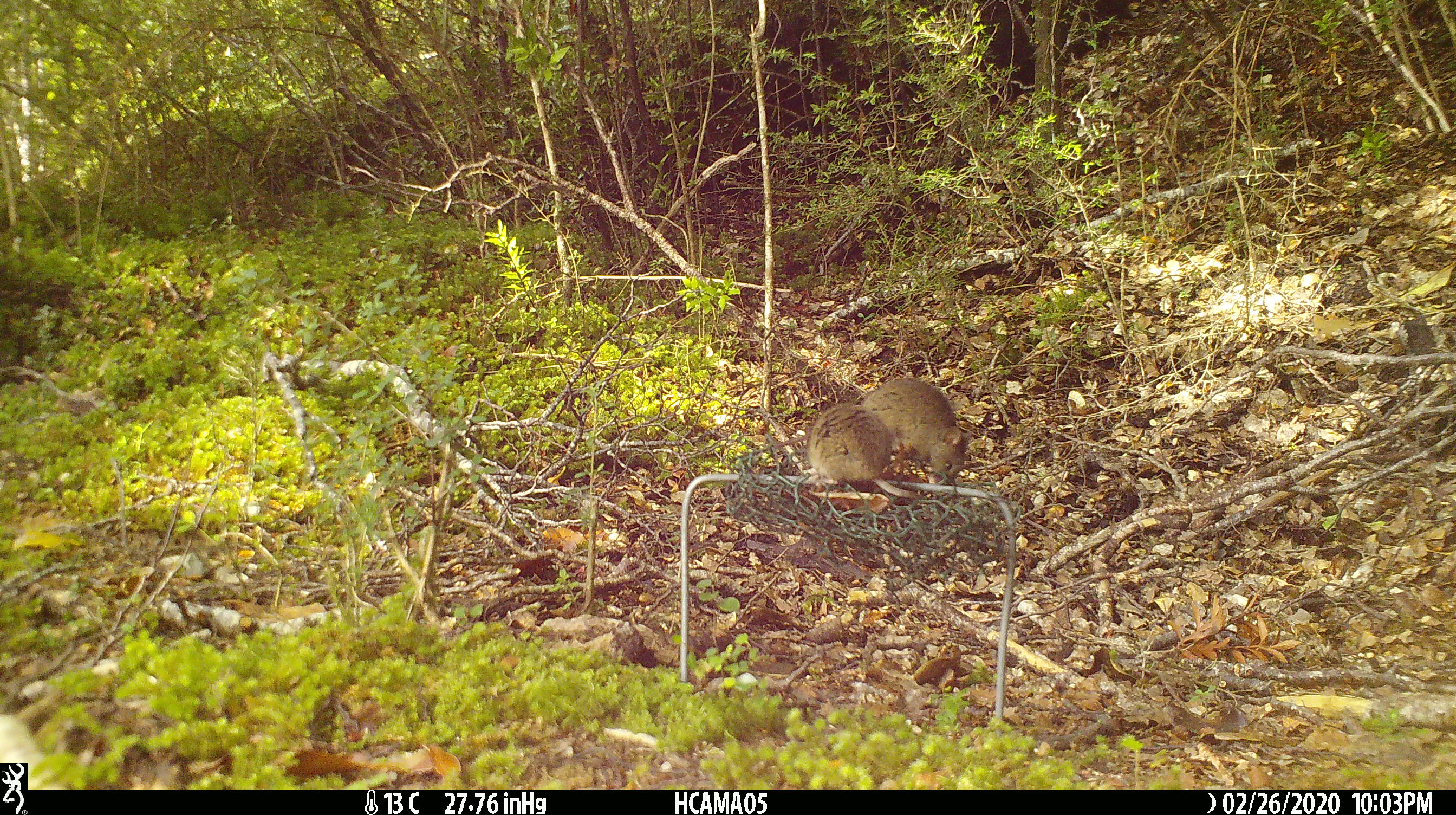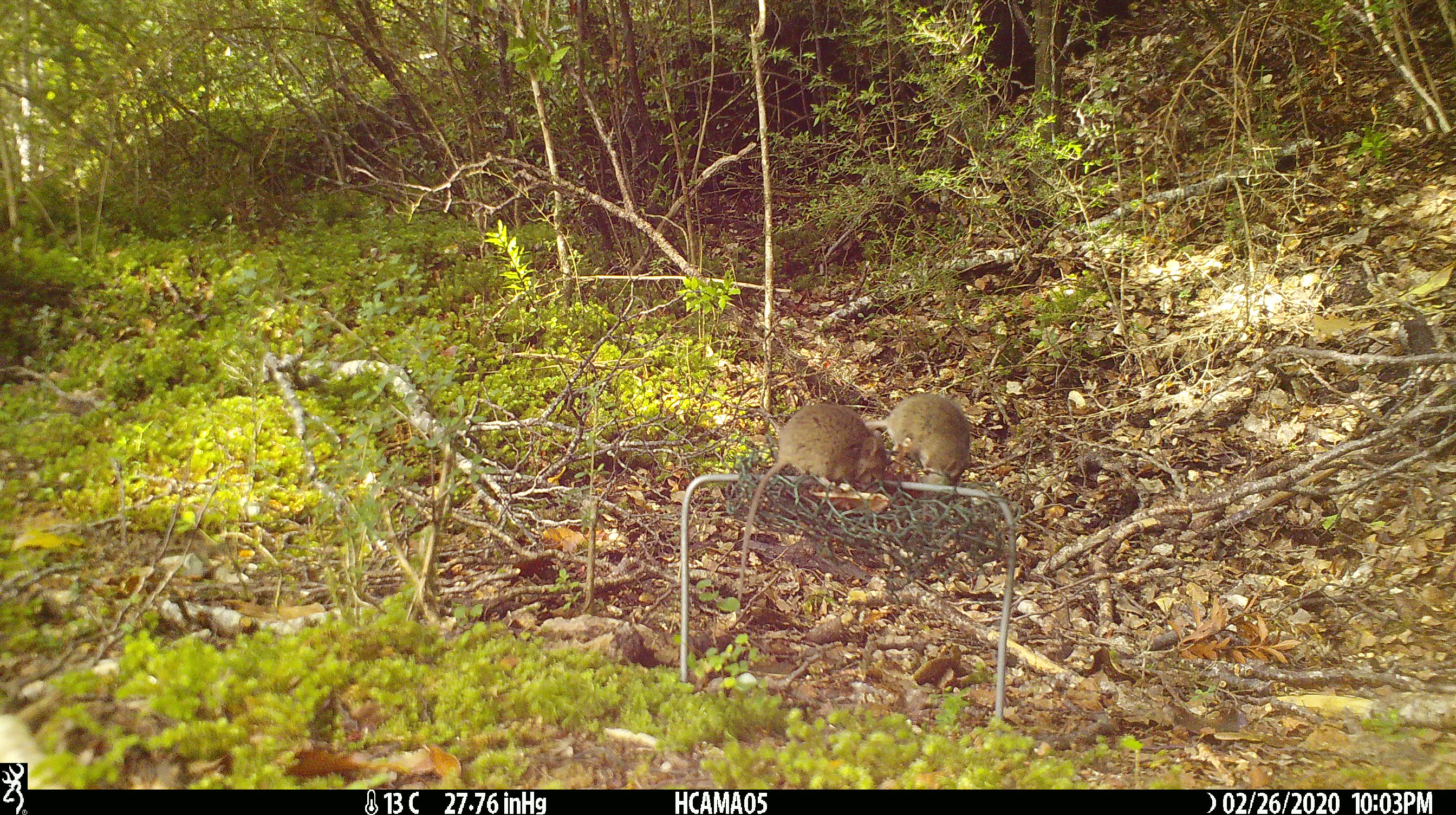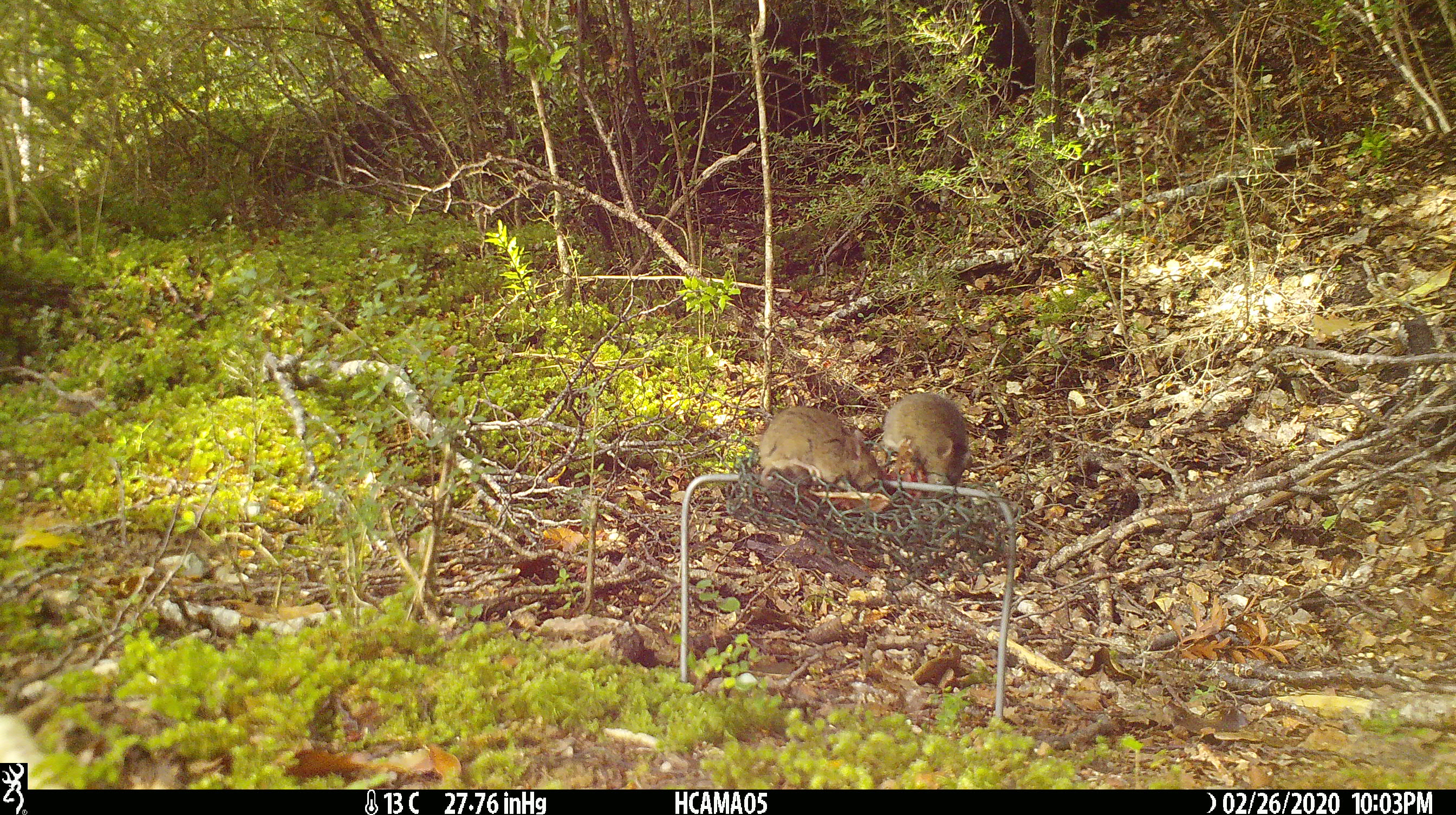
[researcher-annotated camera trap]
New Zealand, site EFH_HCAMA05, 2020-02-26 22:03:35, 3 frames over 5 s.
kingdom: Animalia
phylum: Chordata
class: Mammalia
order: Rodentia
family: Muridae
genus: Mus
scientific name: Mus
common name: mouse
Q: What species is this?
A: Mouse (Mus).